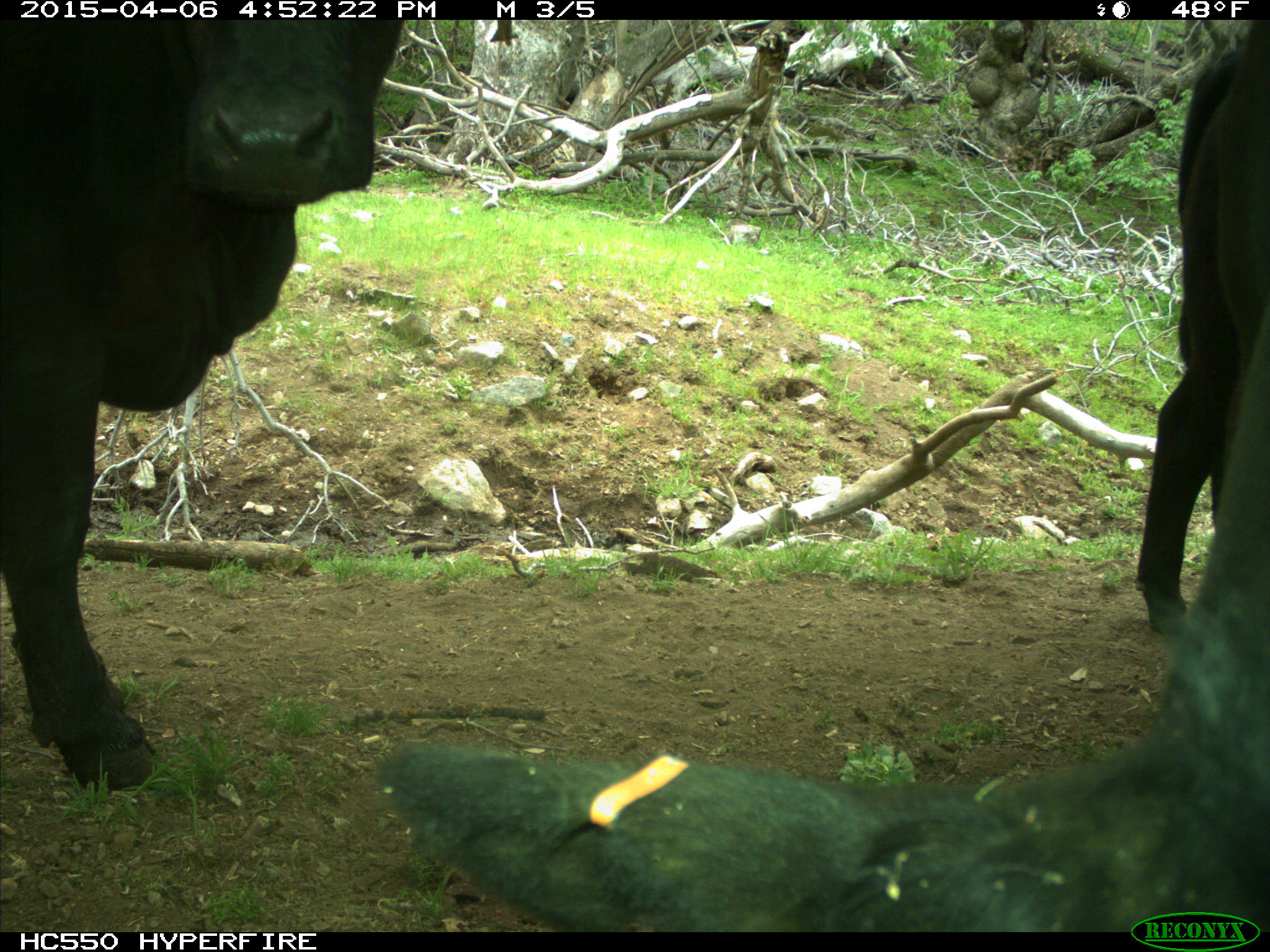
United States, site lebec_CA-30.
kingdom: Animalia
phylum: Chordata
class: Mammalia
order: Artiodactyla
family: Bovidae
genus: Bos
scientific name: Bos taurus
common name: domestic cow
Bos taurus (domestic cow).